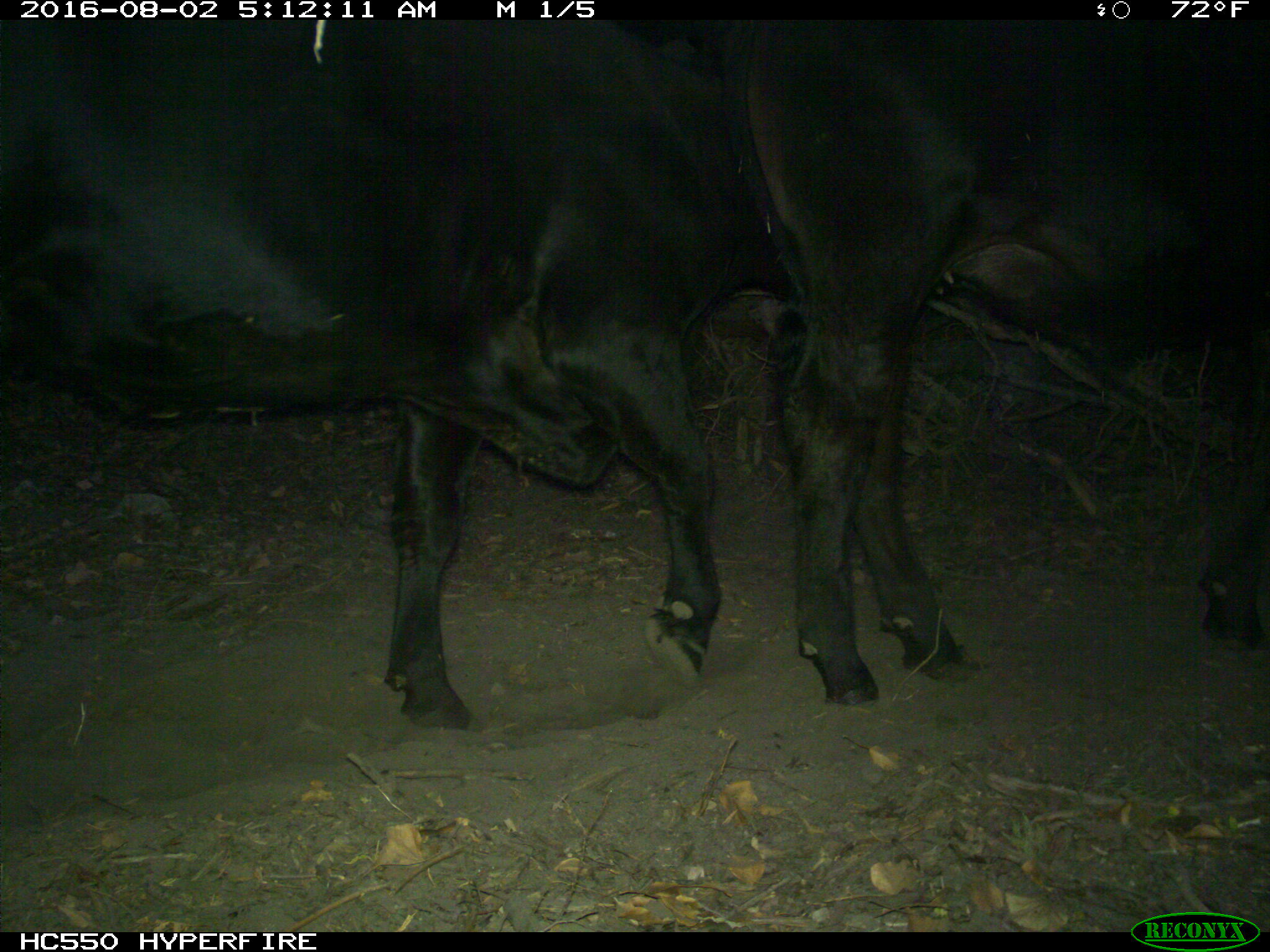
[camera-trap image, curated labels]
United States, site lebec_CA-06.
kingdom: Animalia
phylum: Chordata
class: Mammalia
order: Artiodactyla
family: Bovidae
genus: Bos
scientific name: Bos taurus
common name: domestic cow